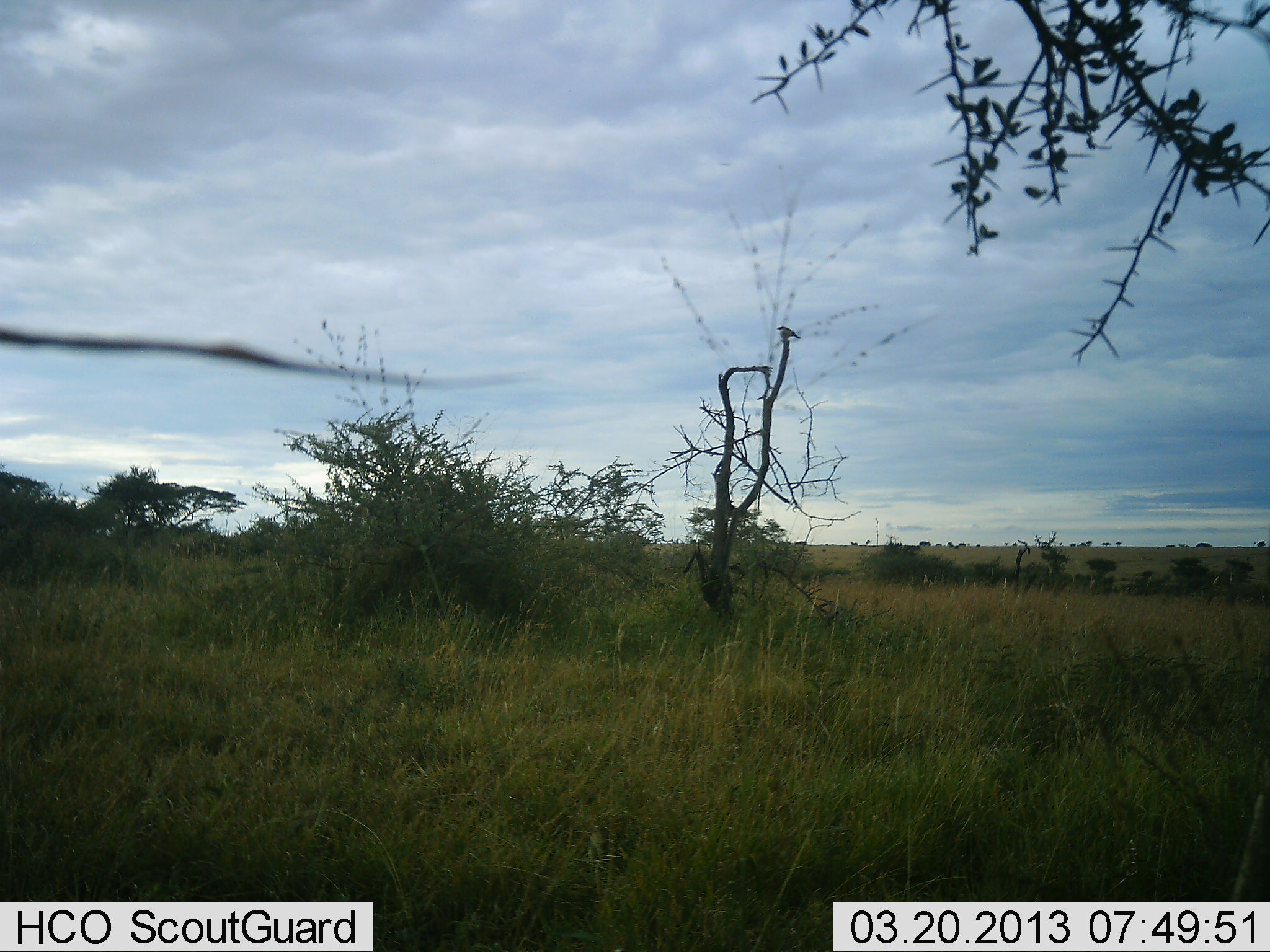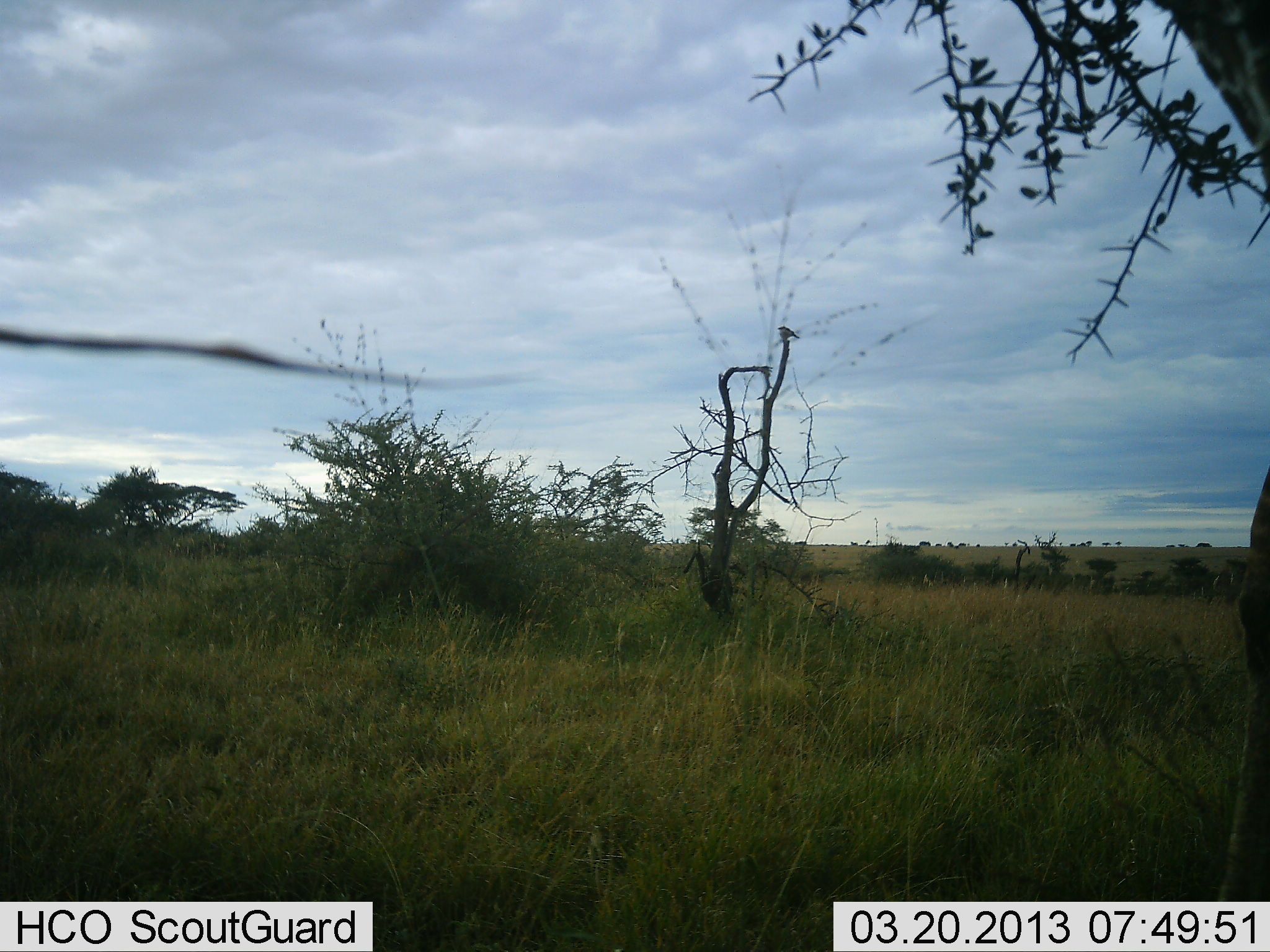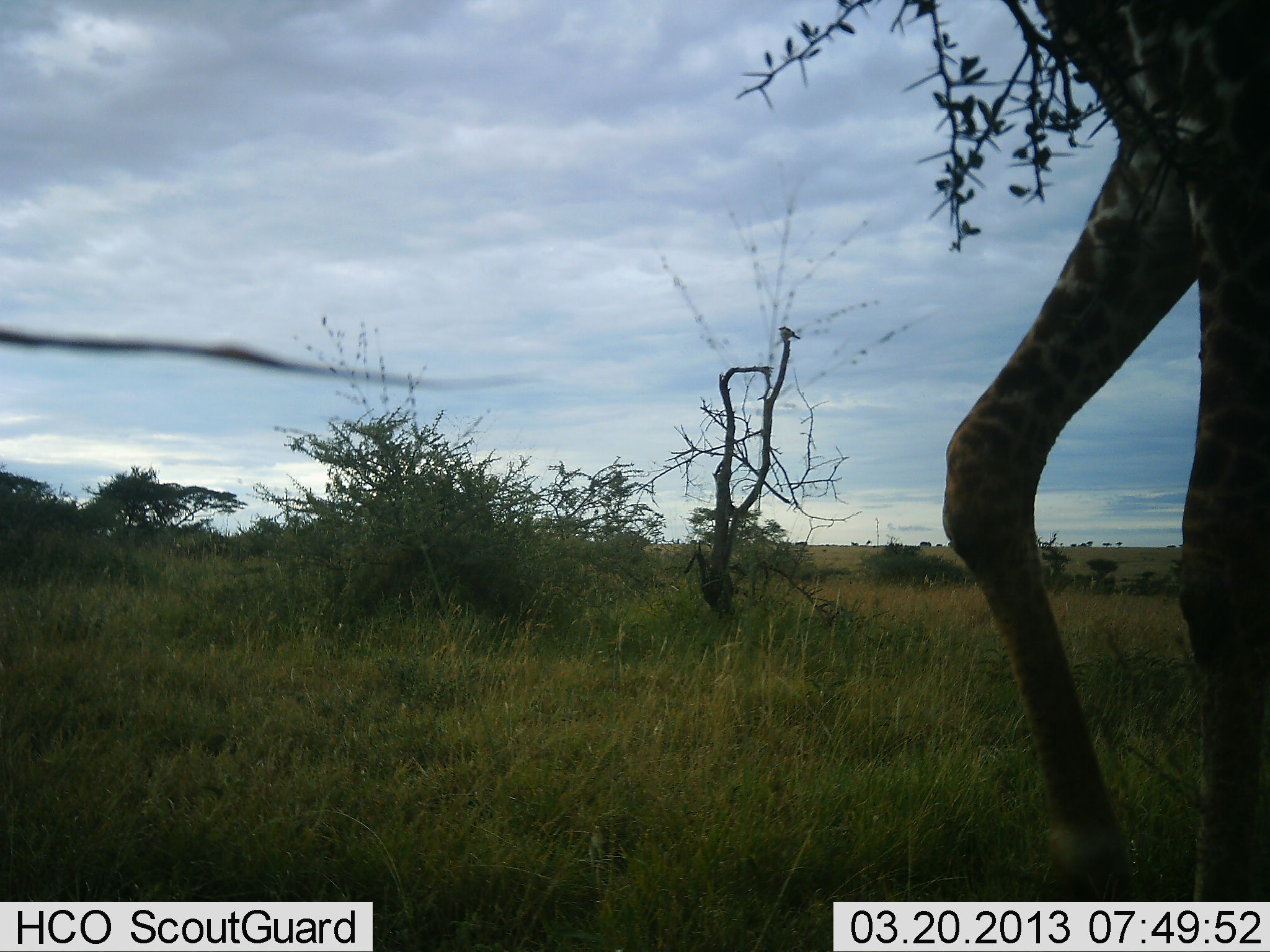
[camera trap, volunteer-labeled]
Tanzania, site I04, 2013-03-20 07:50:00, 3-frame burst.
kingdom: Animalia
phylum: Chordata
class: Mammalia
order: Artiodactyla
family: Giraffidae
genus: Giraffa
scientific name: Giraffa camelopardalis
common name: giraffe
Giraffe (Giraffa camelopardalis), count 1. Behavior (volunteer vote fractions): standing 8%, resting 0%, moving 92%, interacting 0%. Young present (vote fraction): 0%. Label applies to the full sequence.